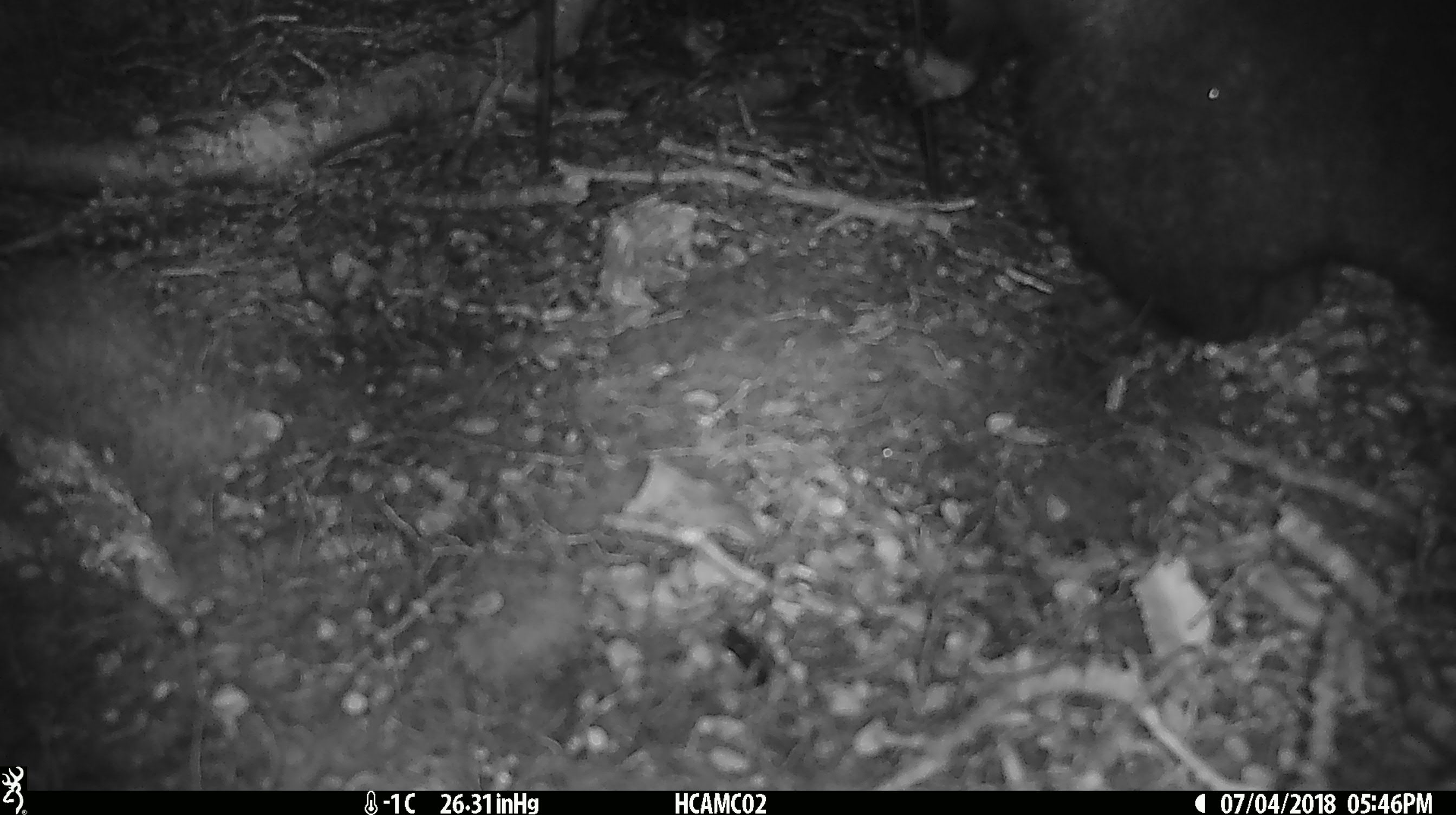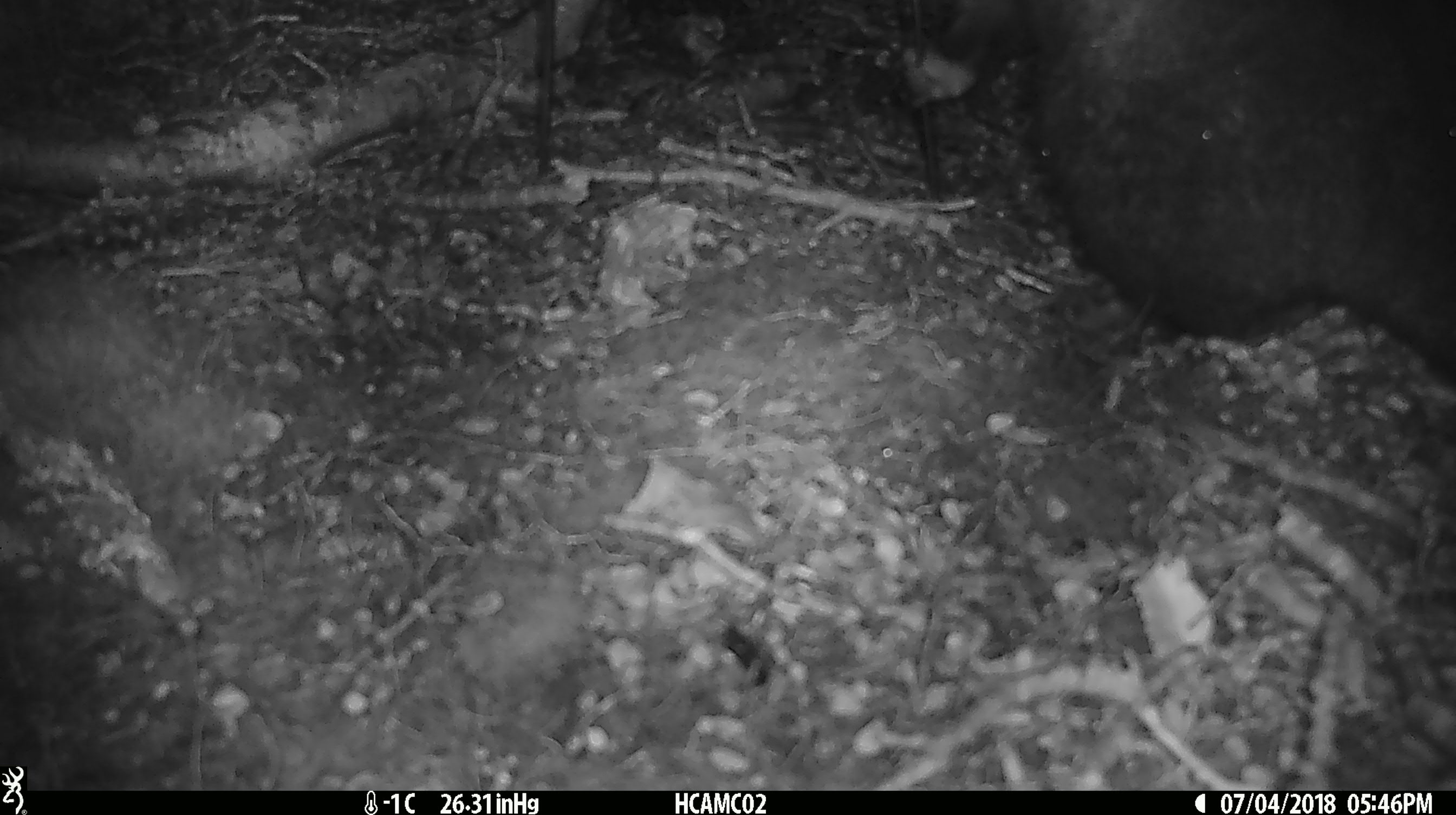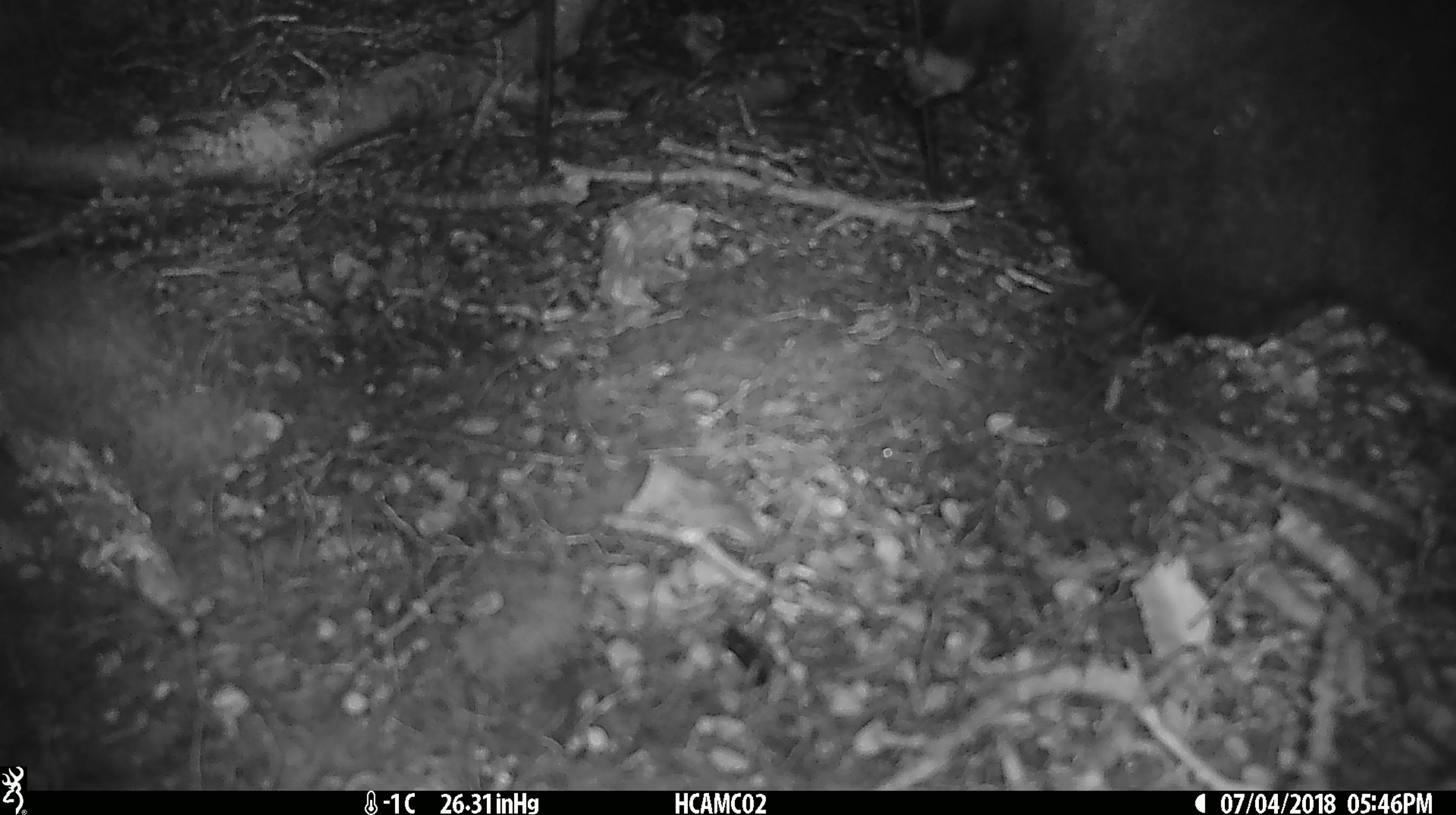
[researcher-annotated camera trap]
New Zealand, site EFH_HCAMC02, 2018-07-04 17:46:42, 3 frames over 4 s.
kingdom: Animalia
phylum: Chordata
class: Mammalia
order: Diprotodontia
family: Phalangeridae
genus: Trichosurus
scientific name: Trichosurus vulpecula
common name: common brushtail possum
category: possum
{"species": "possum (common brushtail possum) (Trichosurus vulpecula)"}